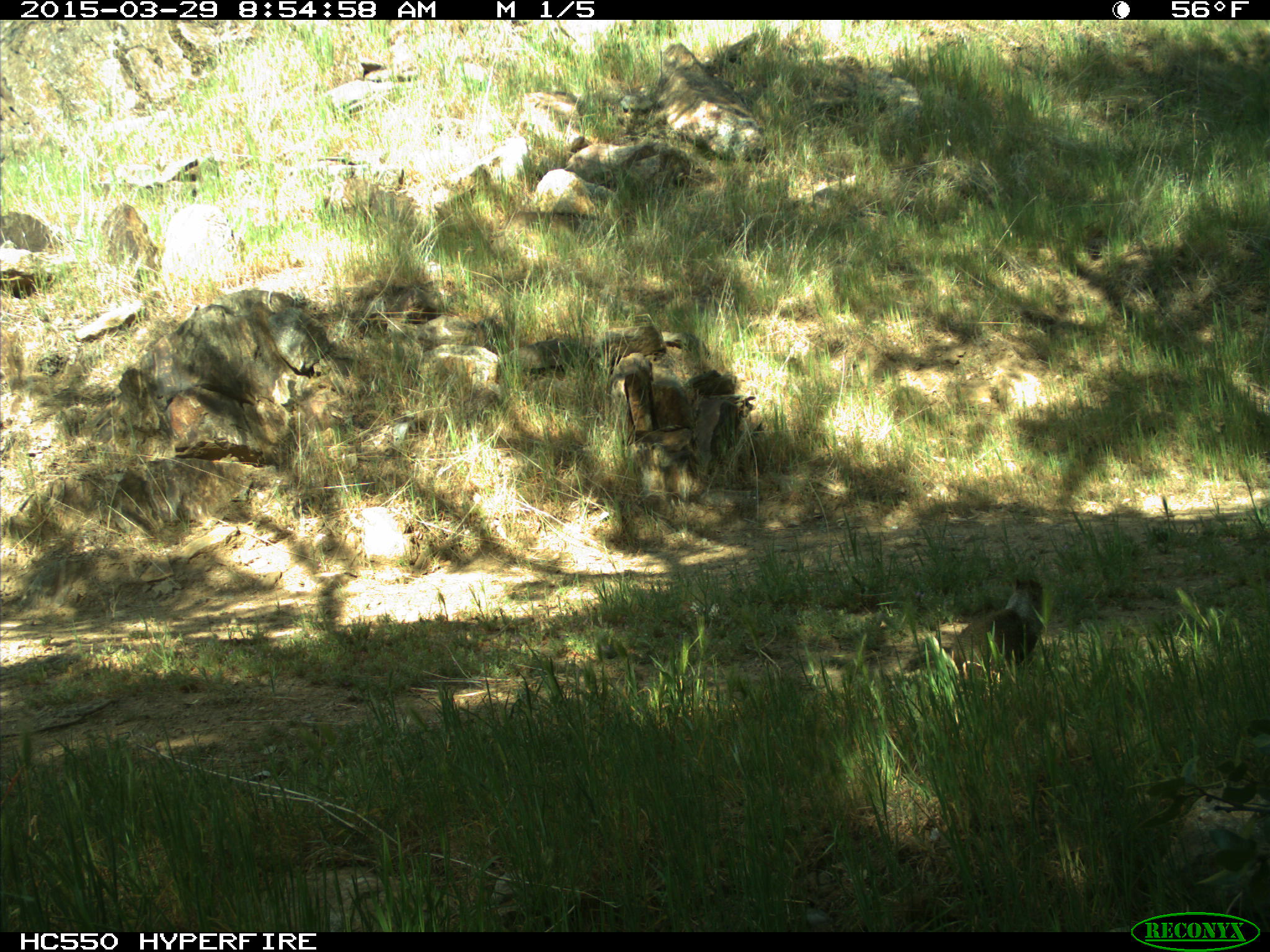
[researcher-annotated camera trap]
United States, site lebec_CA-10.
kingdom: Animalia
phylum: Chordata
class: Mammalia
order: Rodentia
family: Sciuridae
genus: Otospermophilus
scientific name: Otospermophilus beecheyi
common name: california ground squirrel